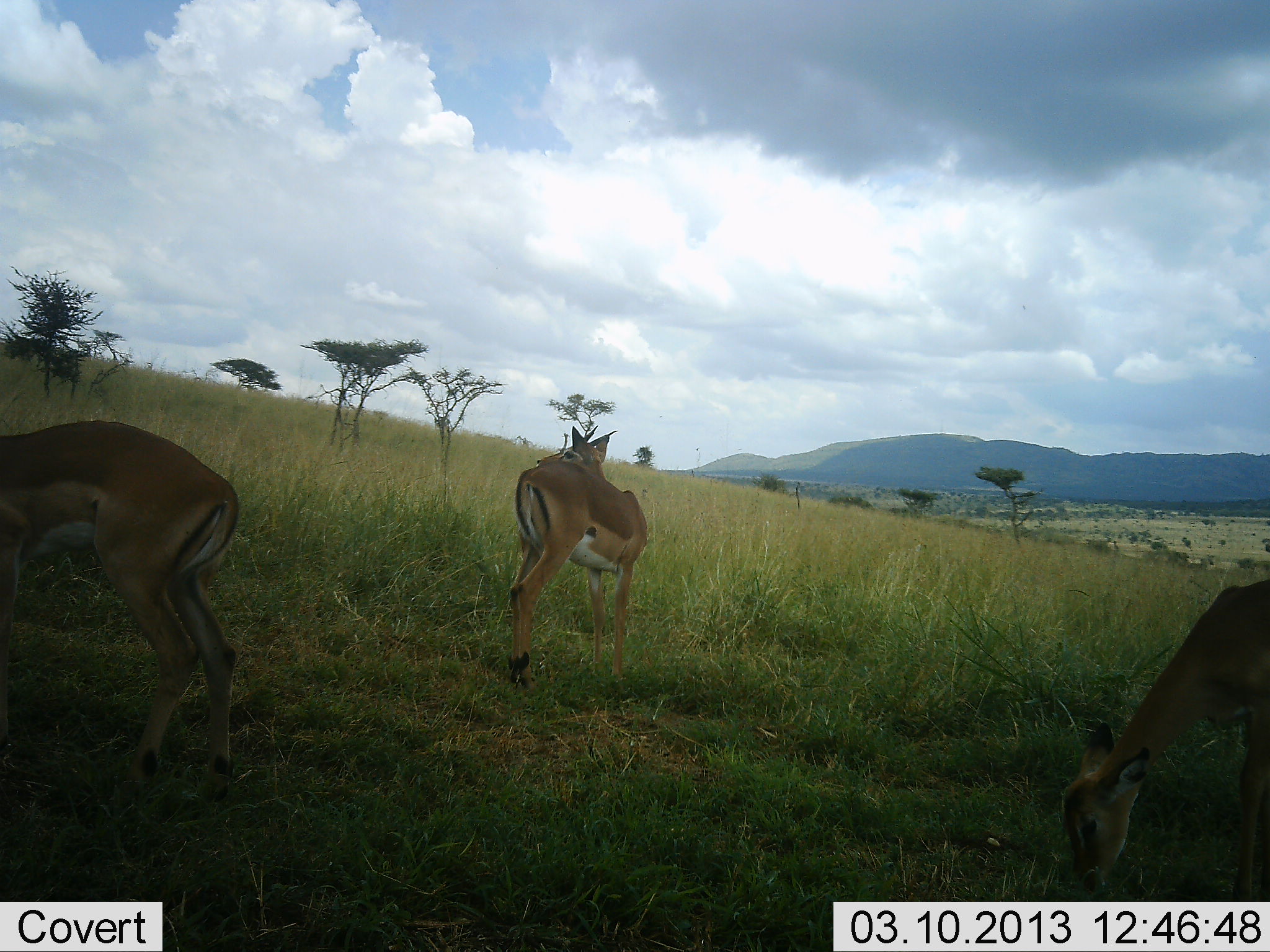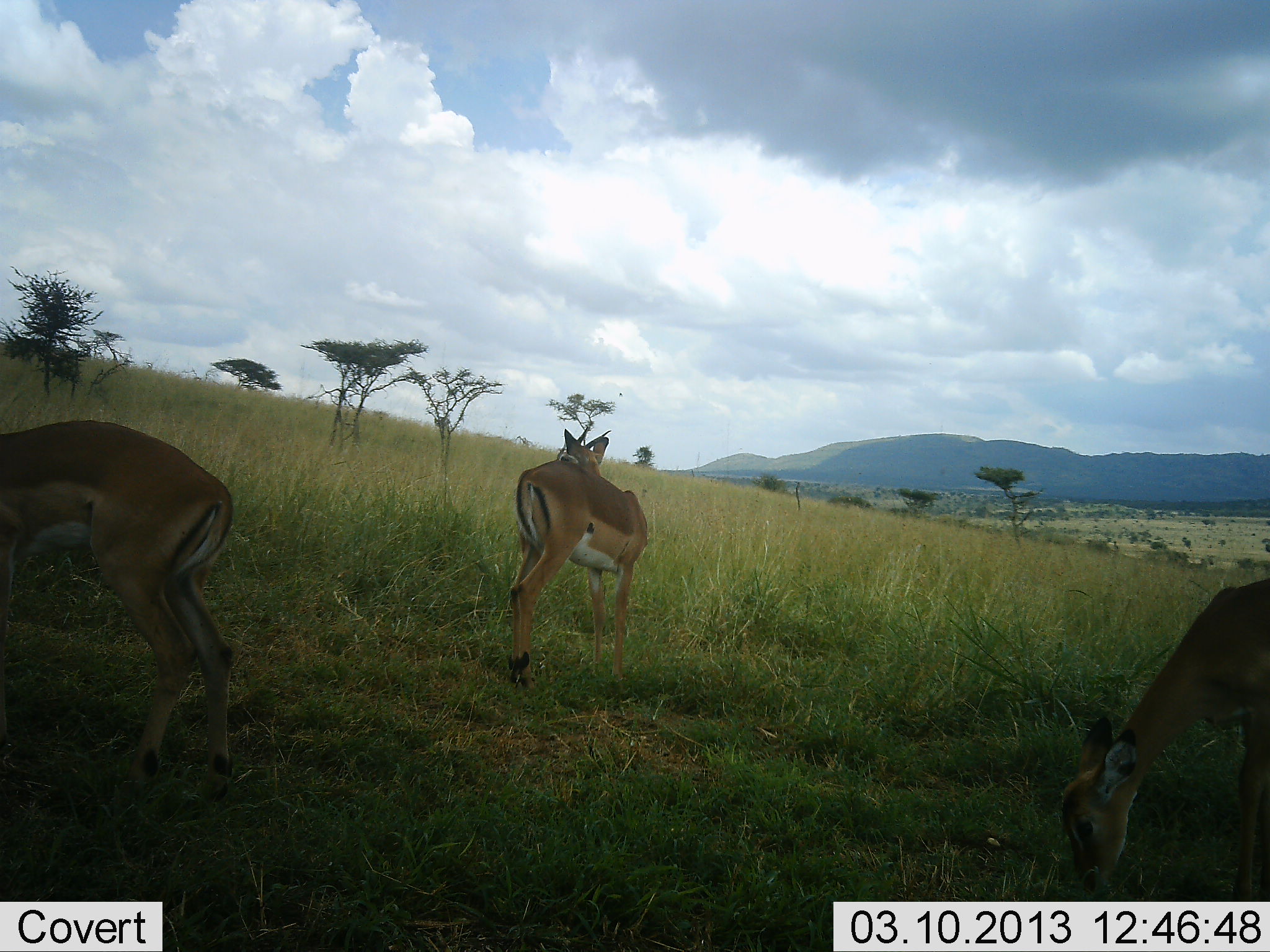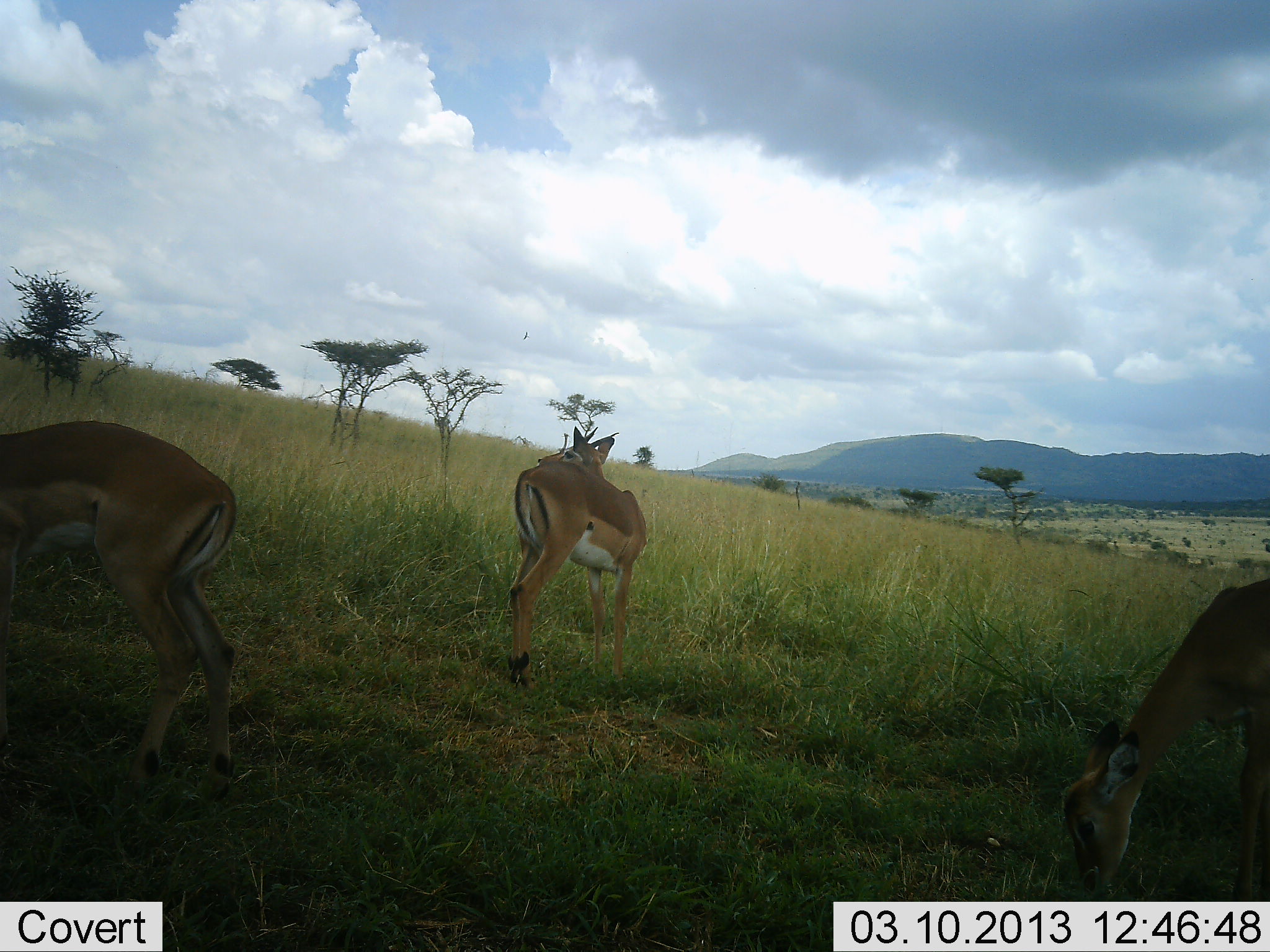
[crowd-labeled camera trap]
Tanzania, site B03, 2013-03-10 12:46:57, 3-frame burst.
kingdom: Animalia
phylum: Chordata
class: Mammalia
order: Artiodactyla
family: Bovidae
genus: Aepyceros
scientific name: Aepyceros melampus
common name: impala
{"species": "impala (Aepyceros melampus)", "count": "3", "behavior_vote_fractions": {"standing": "70%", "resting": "0%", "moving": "0%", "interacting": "0%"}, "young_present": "0%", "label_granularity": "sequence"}